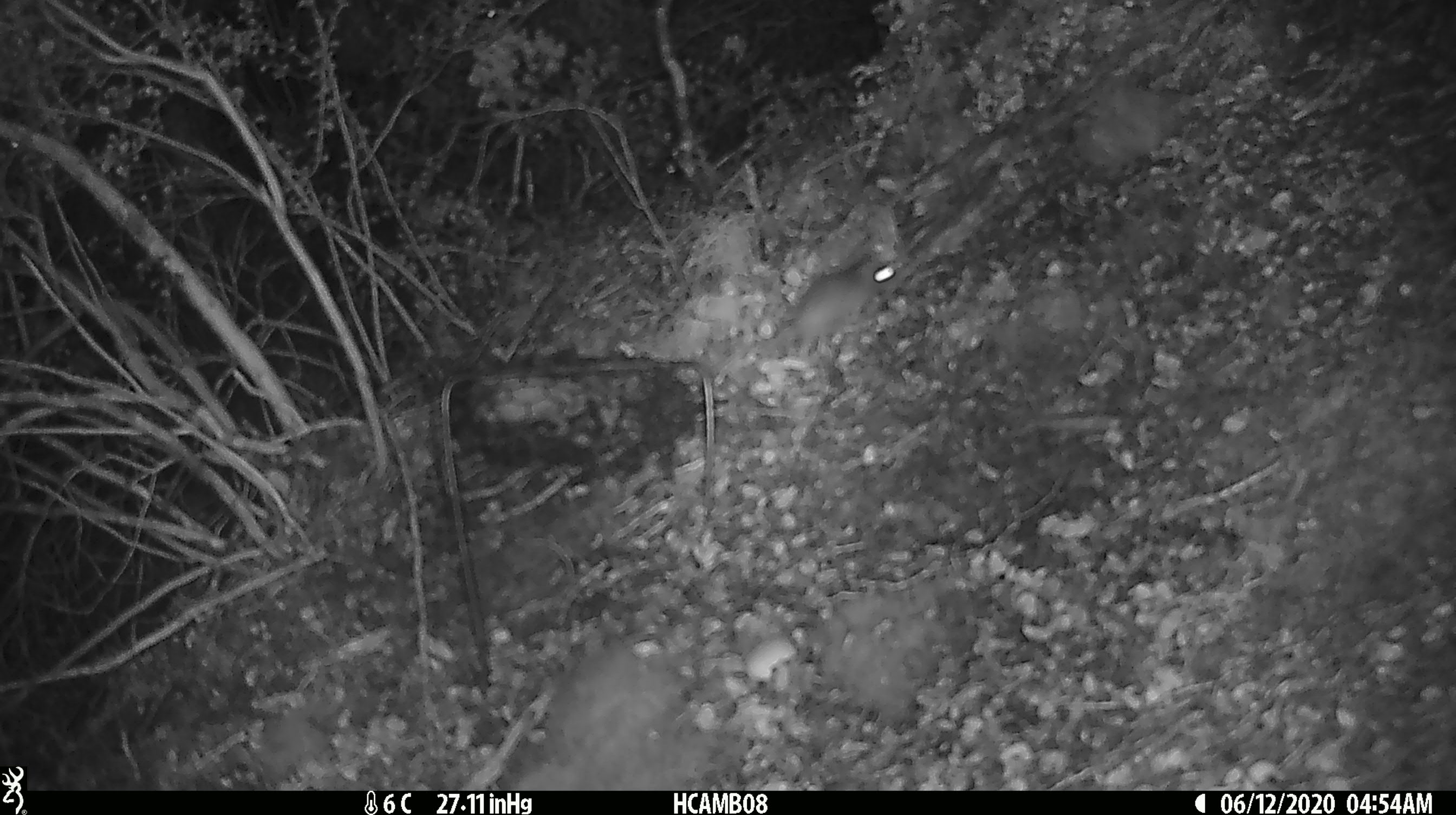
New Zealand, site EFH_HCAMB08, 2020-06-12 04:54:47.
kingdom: Animalia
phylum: Chordata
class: Mammalia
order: Rodentia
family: Muridae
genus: Mus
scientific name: Mus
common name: mouse